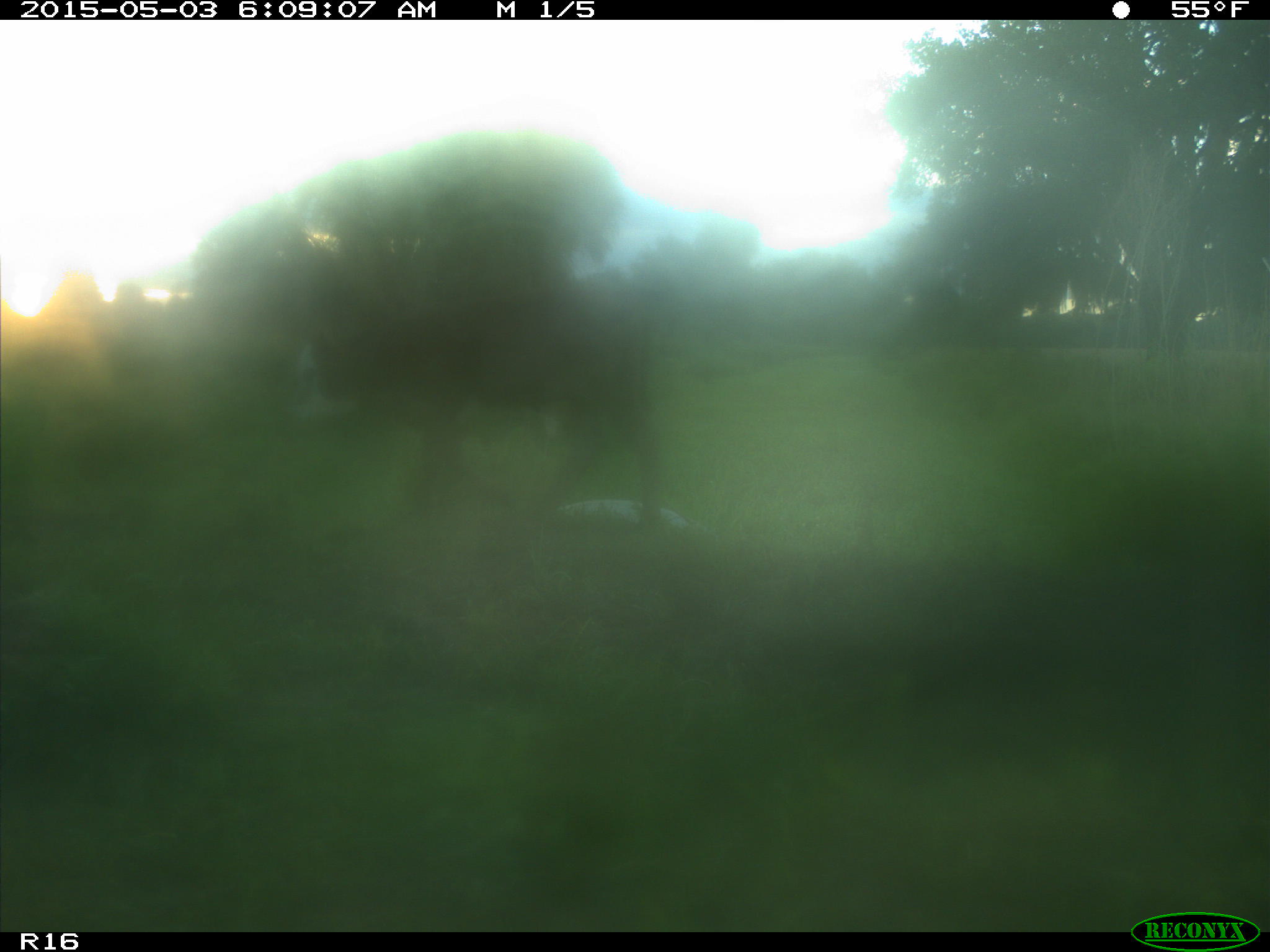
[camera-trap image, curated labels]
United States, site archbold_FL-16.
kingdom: Animalia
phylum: Chordata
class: Mammalia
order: Artiodactyla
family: Bovidae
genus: Bos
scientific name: Bos taurus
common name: domestic cow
Bos taurus (domestic cow).